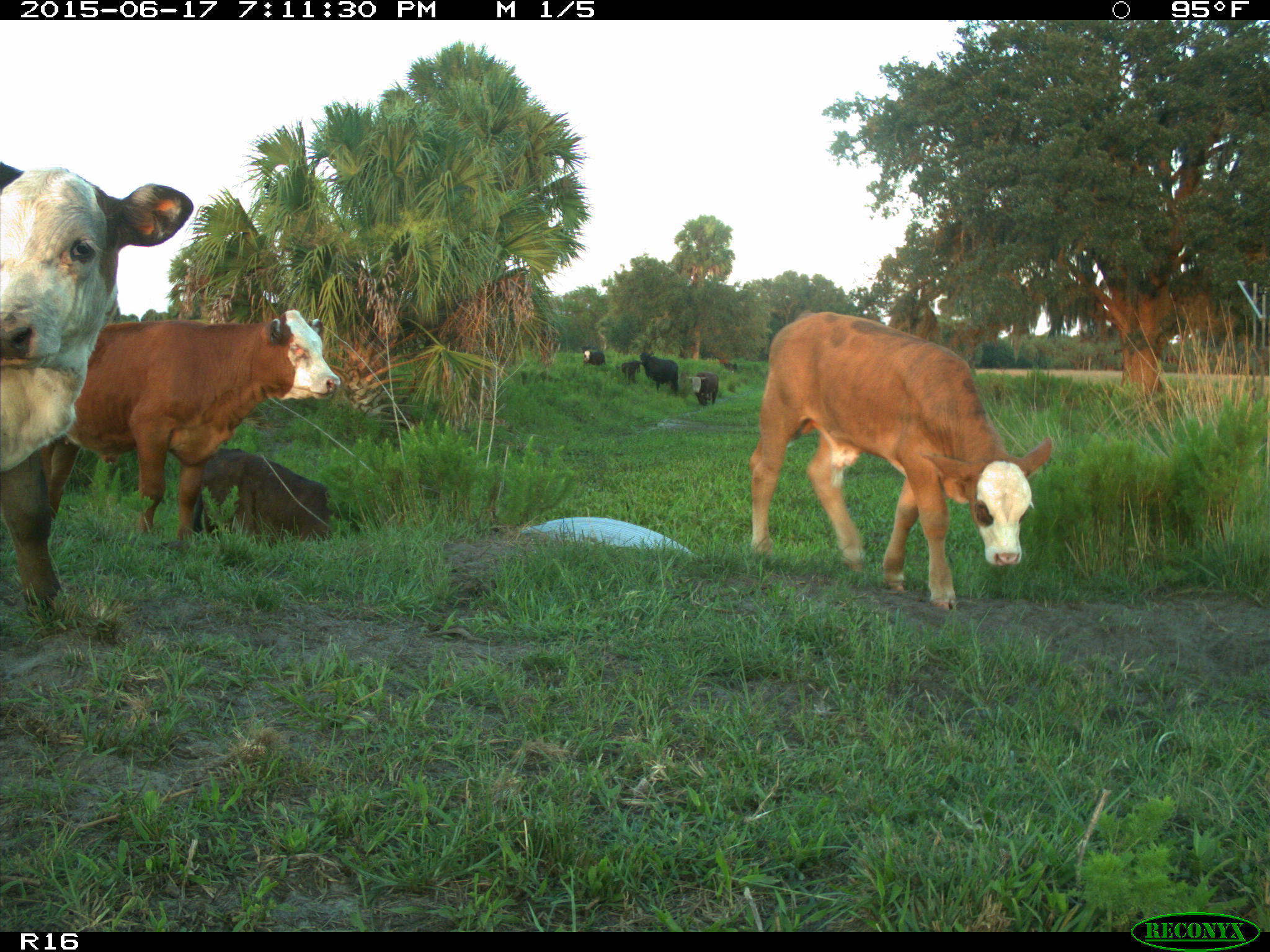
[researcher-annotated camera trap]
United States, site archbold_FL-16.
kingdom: Animalia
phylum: Chordata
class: Mammalia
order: Artiodactyla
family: Bovidae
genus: Bos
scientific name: Bos taurus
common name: domestic cow